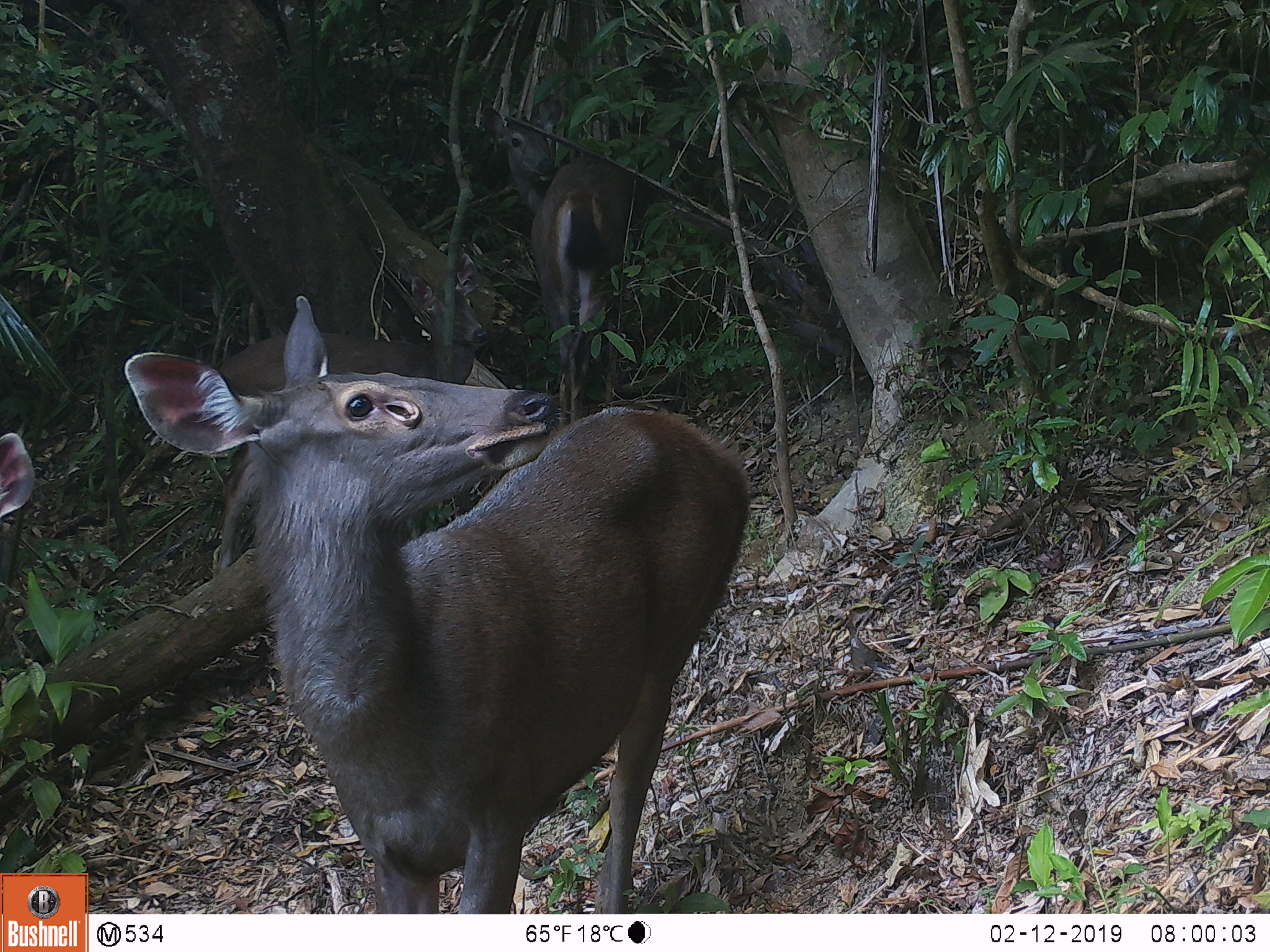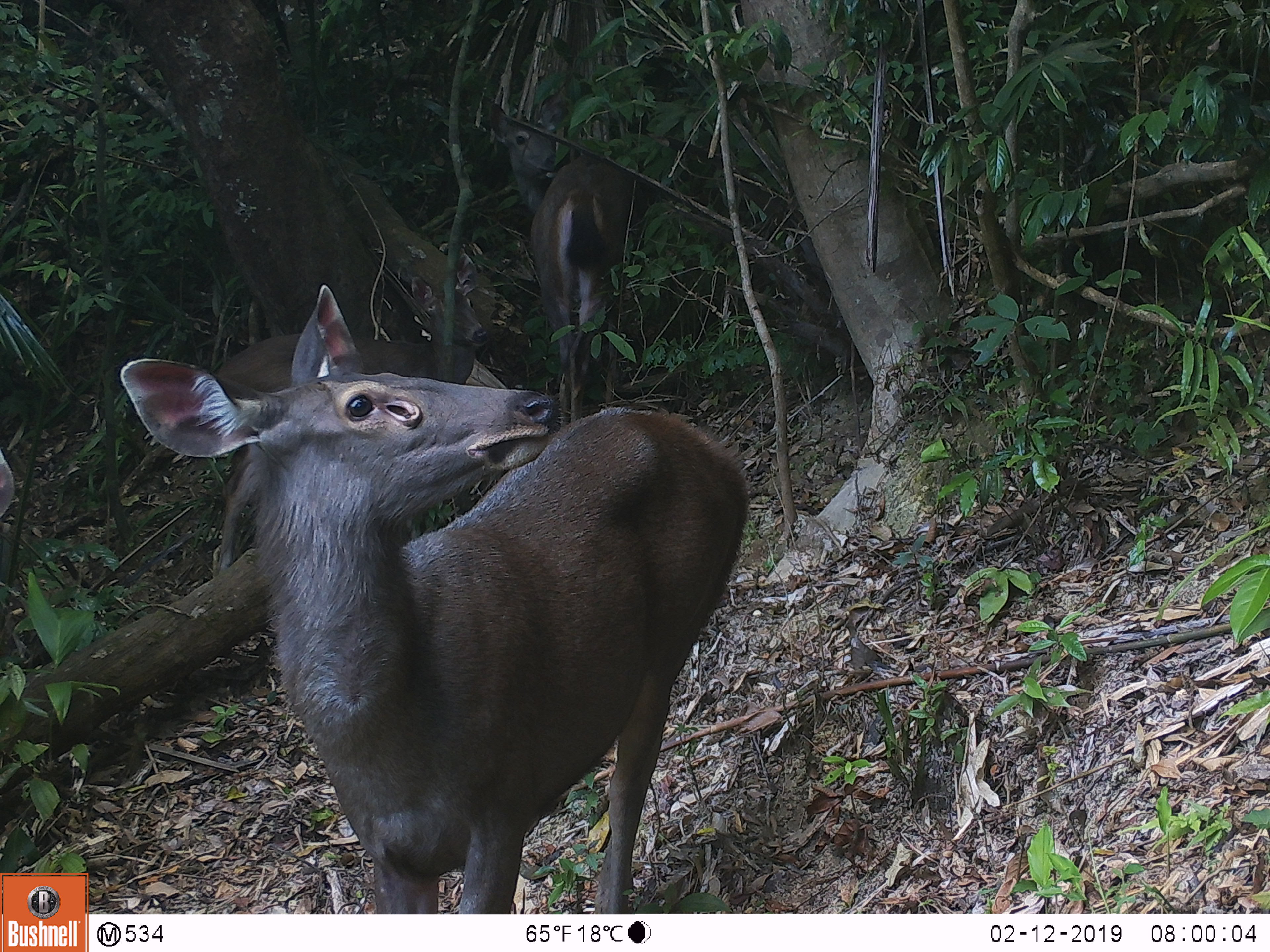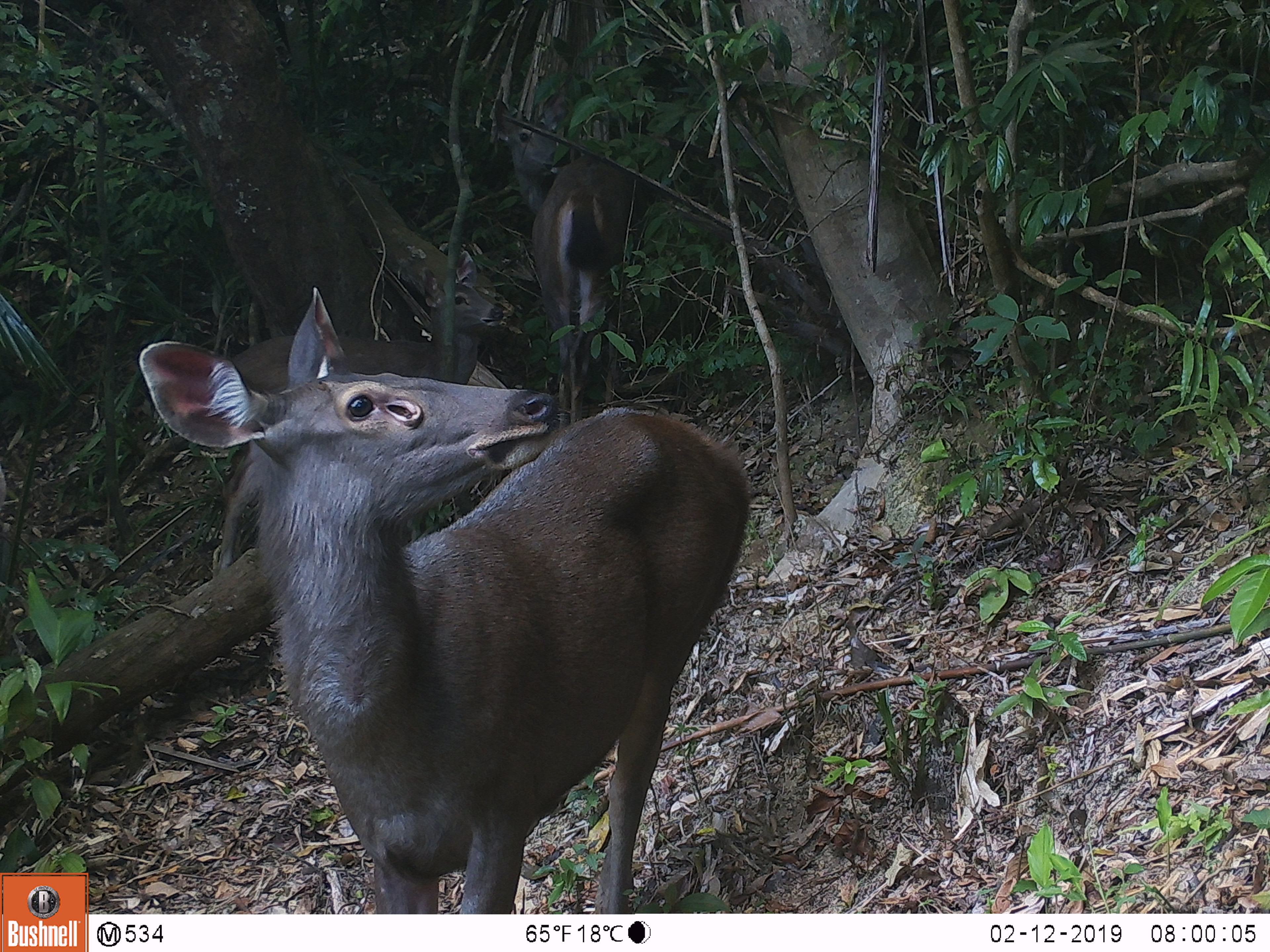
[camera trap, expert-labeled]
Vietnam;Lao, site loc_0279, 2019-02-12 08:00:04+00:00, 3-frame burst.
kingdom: Animalia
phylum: Chordata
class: Mammalia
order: Artiodactyla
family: Cervidae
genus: Rusa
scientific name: Rusa unicolor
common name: sambar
Sambar (Rusa unicolor). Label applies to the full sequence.